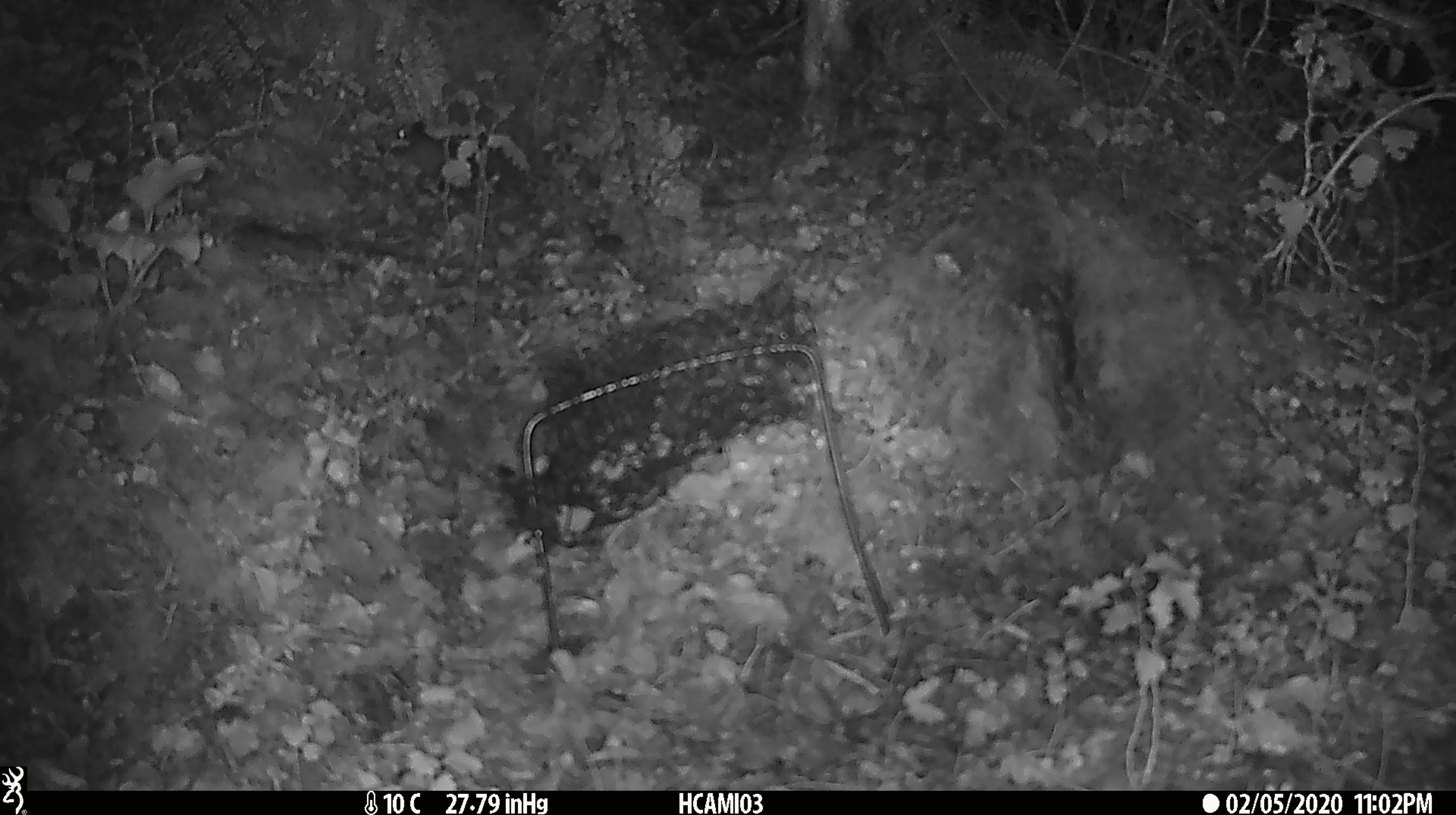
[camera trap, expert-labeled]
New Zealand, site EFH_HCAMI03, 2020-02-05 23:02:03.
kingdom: Animalia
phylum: Chordata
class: Mammalia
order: Rodentia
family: Muridae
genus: Mus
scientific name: Mus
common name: mouse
Mouse (Mus).